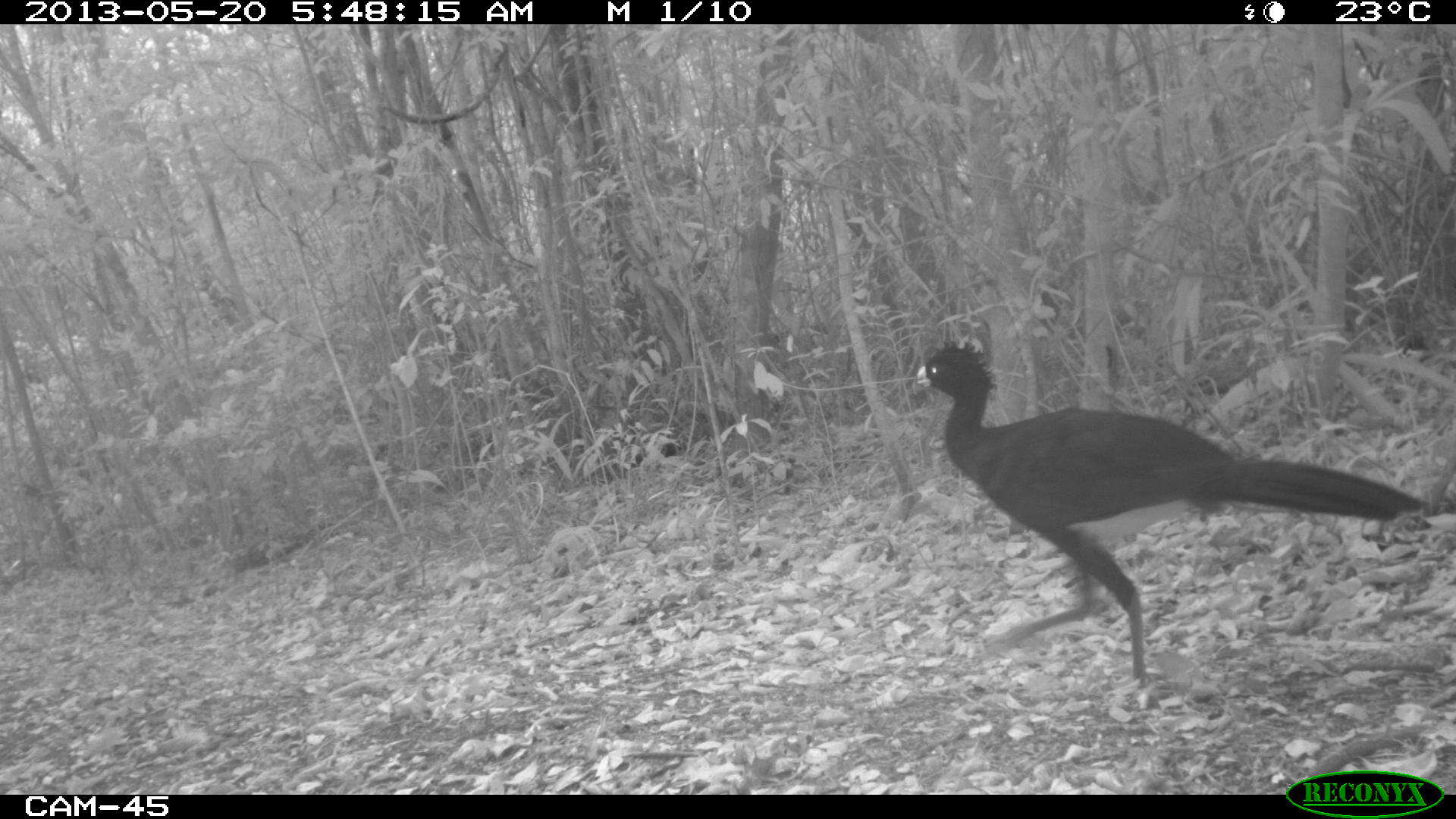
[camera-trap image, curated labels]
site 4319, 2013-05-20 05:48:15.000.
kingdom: Animalia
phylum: Chordata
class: Aves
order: Galliformes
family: Cracidae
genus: Crax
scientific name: Crax rubra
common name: great curassow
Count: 1.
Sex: male.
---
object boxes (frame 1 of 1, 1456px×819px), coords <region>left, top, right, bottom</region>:
crax rubra: <region>915, 339, 1426, 689</region>